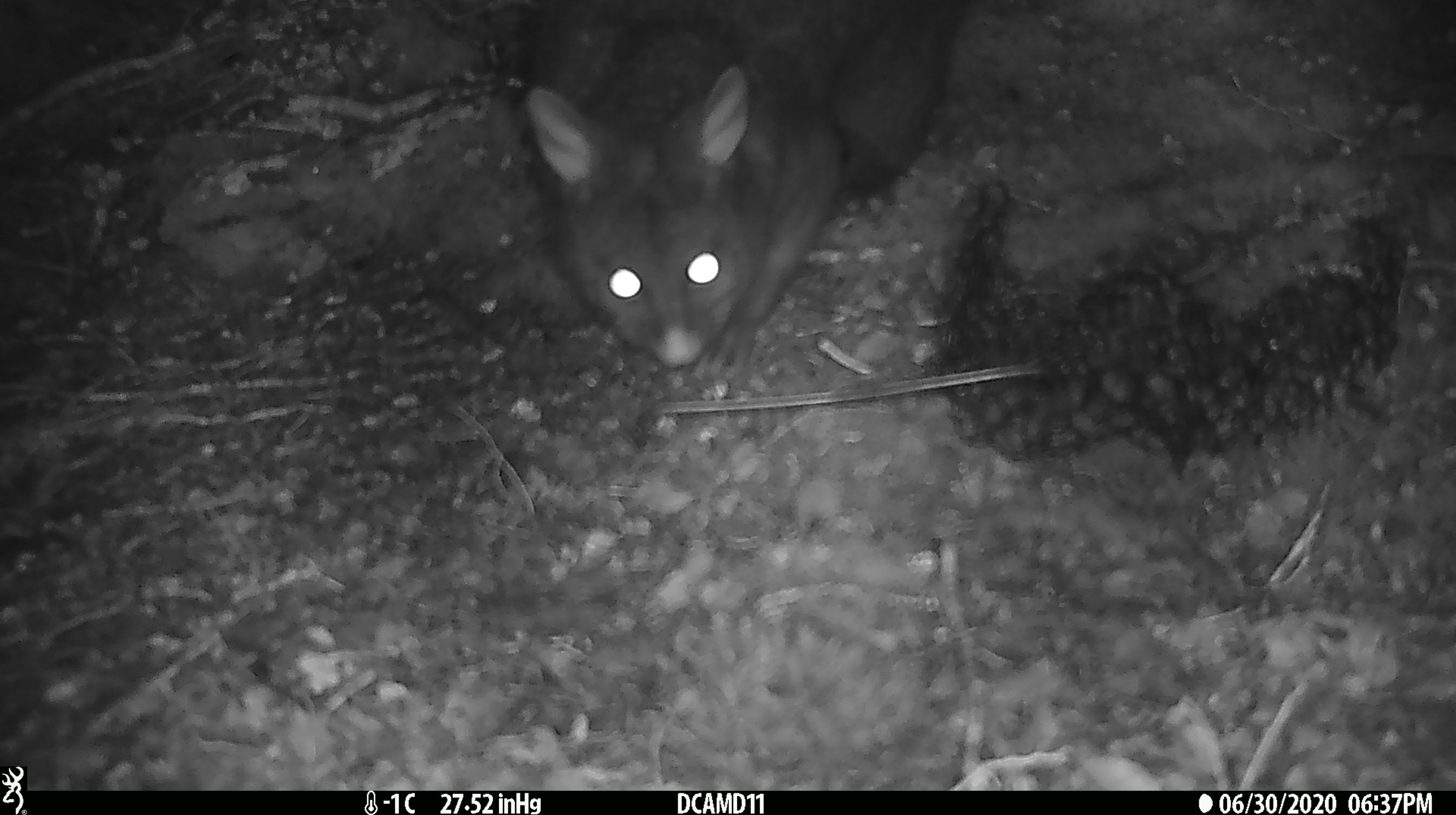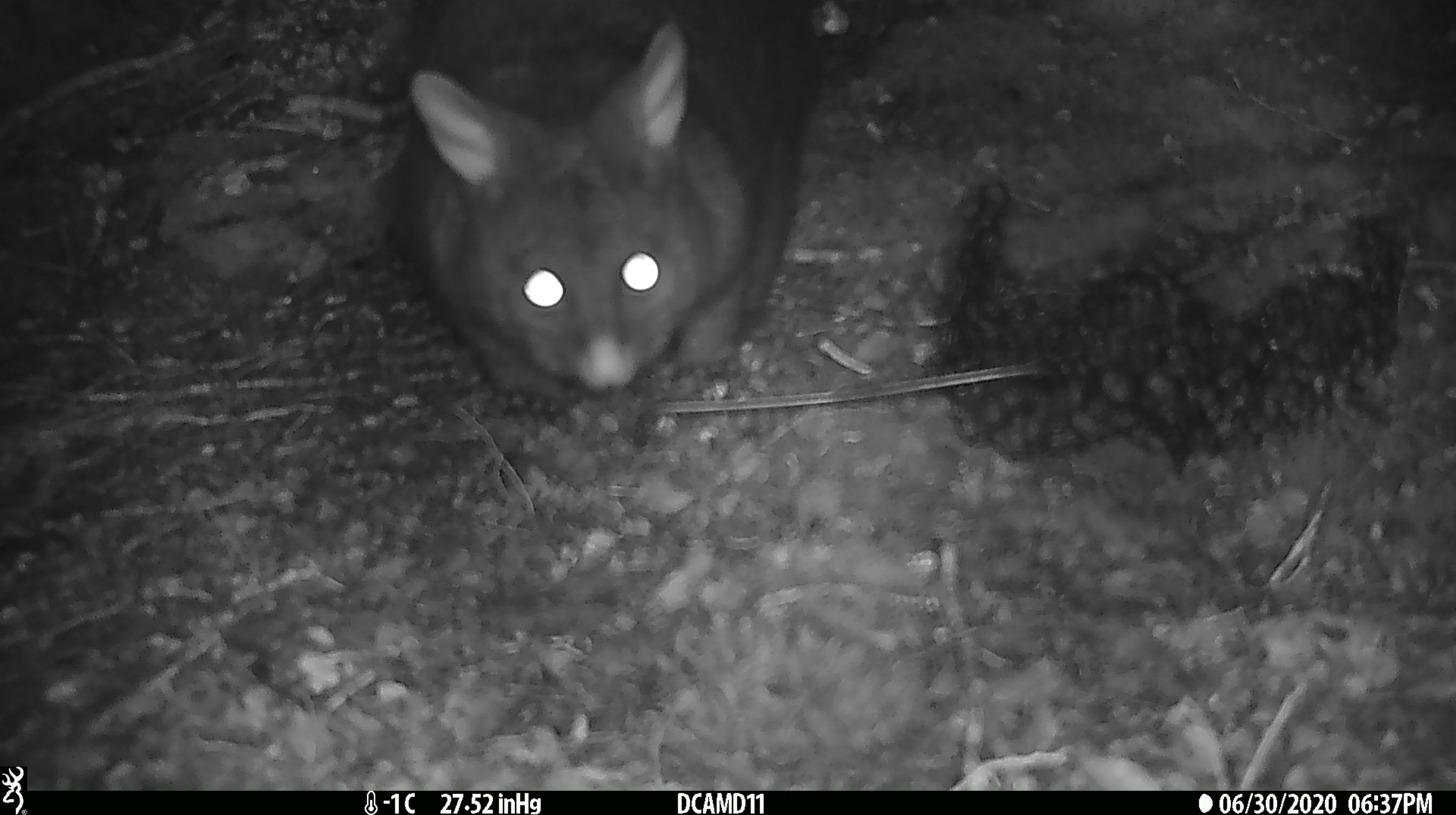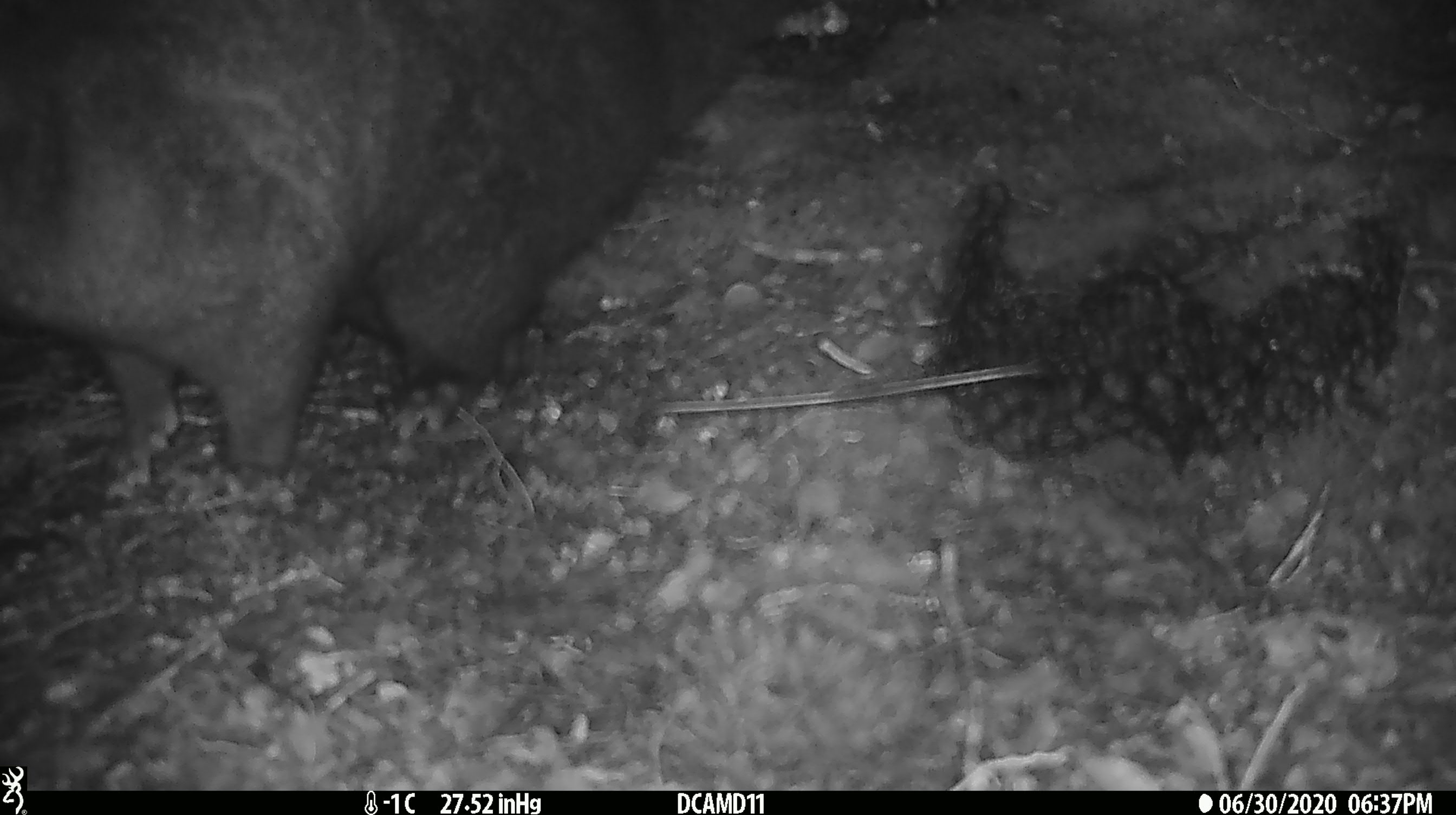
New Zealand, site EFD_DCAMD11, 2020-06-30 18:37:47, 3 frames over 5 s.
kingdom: Animalia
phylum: Chordata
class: Mammalia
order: Diprotodontia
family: Phalangeridae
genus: Trichosurus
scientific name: Trichosurus vulpecula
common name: common brushtail possum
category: possum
Possum (common brushtail possum) (Trichosurus vulpecula).